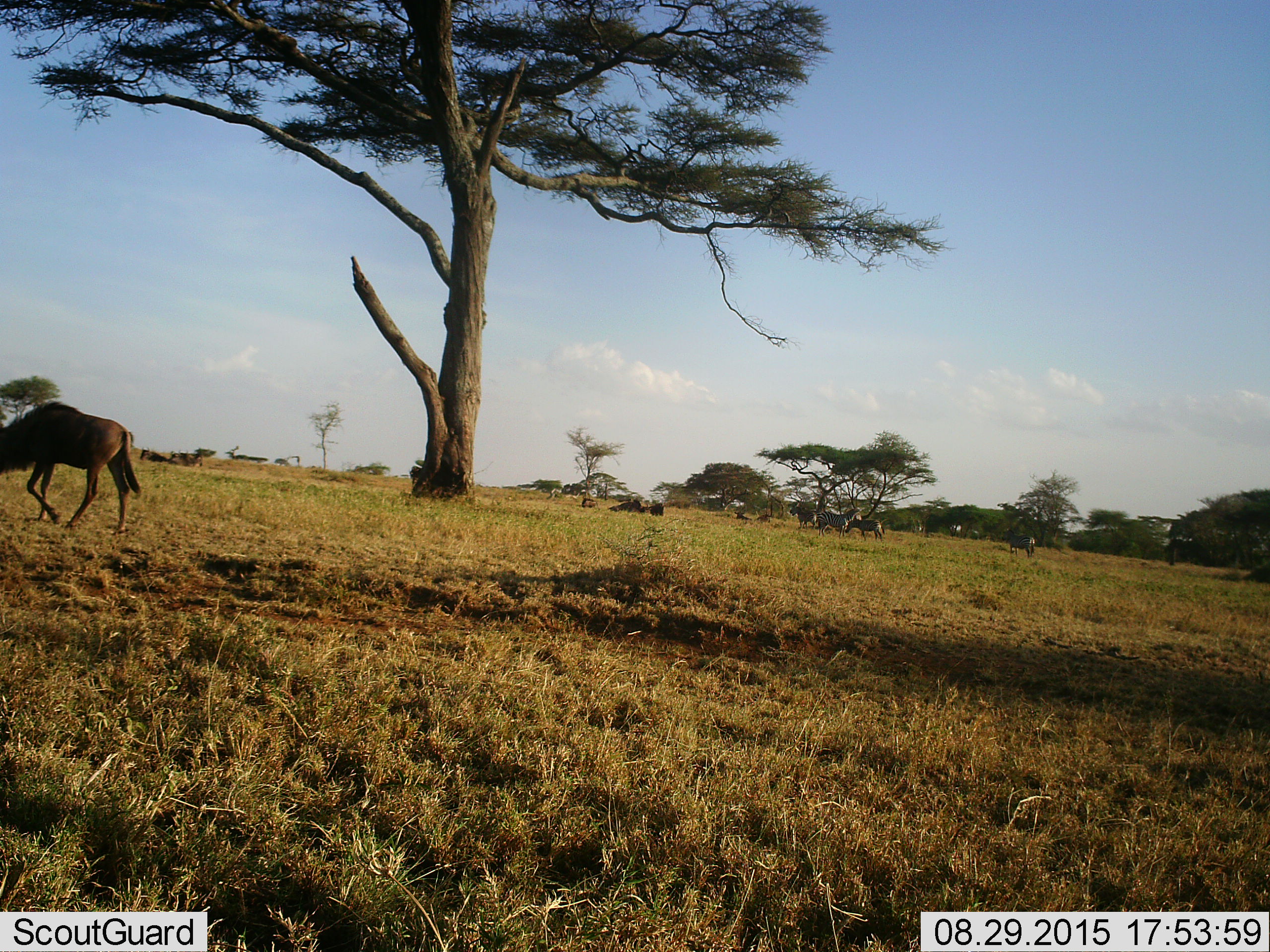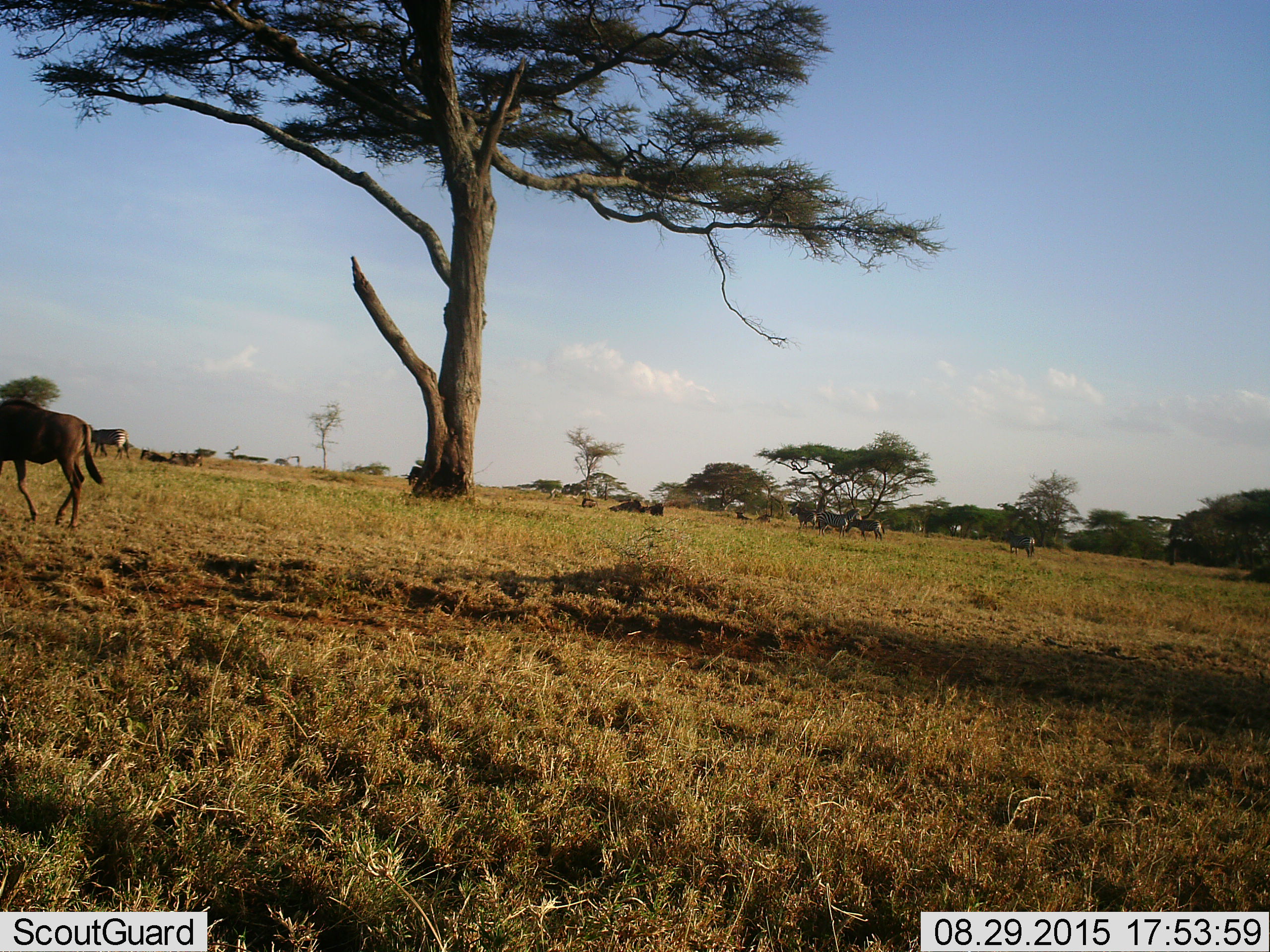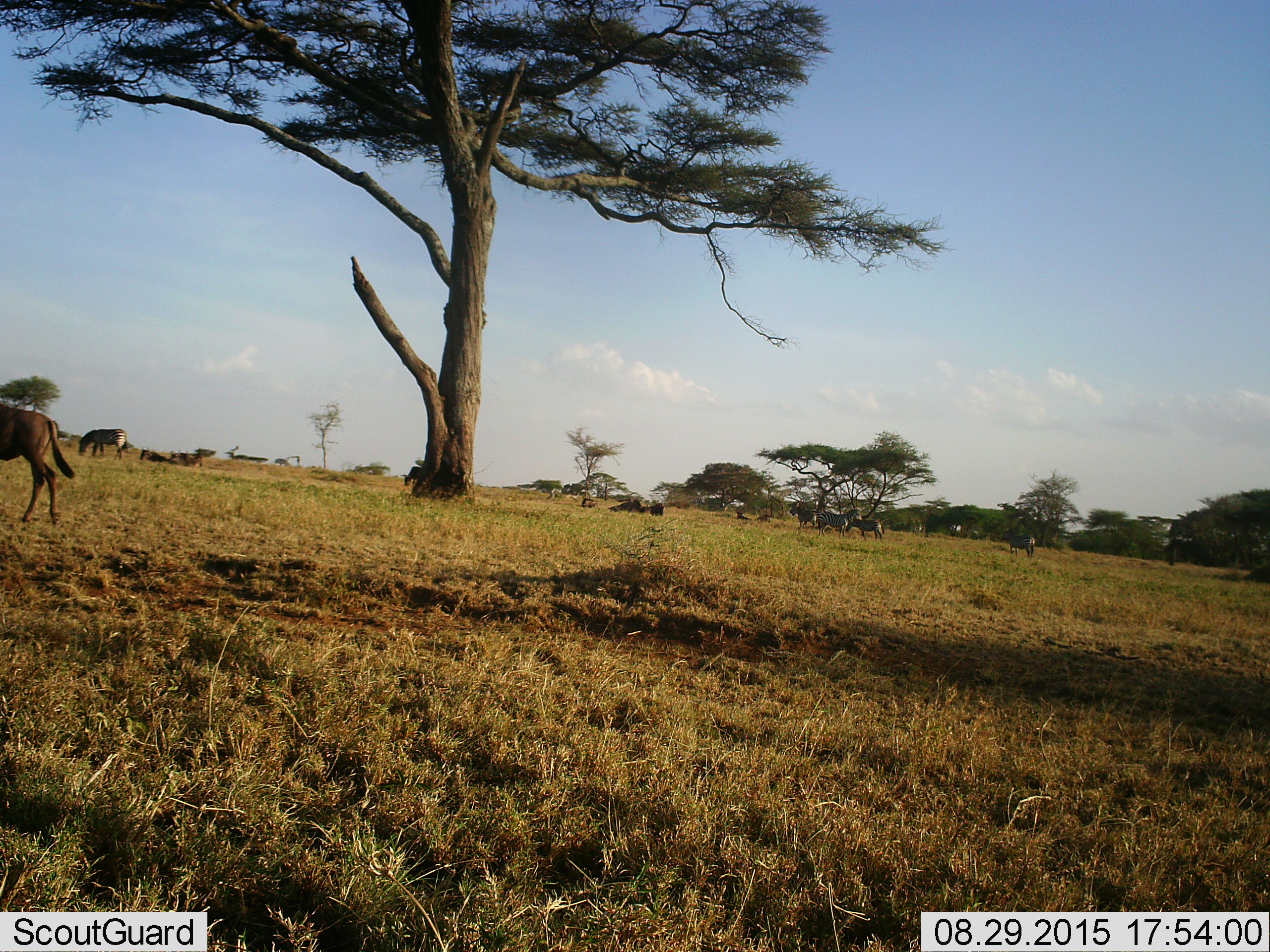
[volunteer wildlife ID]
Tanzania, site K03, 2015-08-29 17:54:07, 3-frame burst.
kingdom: Animalia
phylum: Chordata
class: Mammalia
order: Artiodactyla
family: Bovidae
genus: Connochaetes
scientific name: Connochaetes taurinus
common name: blue wildebeest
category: wildebeest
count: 6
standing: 38%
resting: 50%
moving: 75%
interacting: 12%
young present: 12%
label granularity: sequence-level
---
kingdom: Animalia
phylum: Chordata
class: Mammalia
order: Perissodactyla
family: Equidae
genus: Equus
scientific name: Equus quagga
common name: plains zebra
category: zebra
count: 5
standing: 71%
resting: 14%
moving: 29%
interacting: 14%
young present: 0%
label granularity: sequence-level